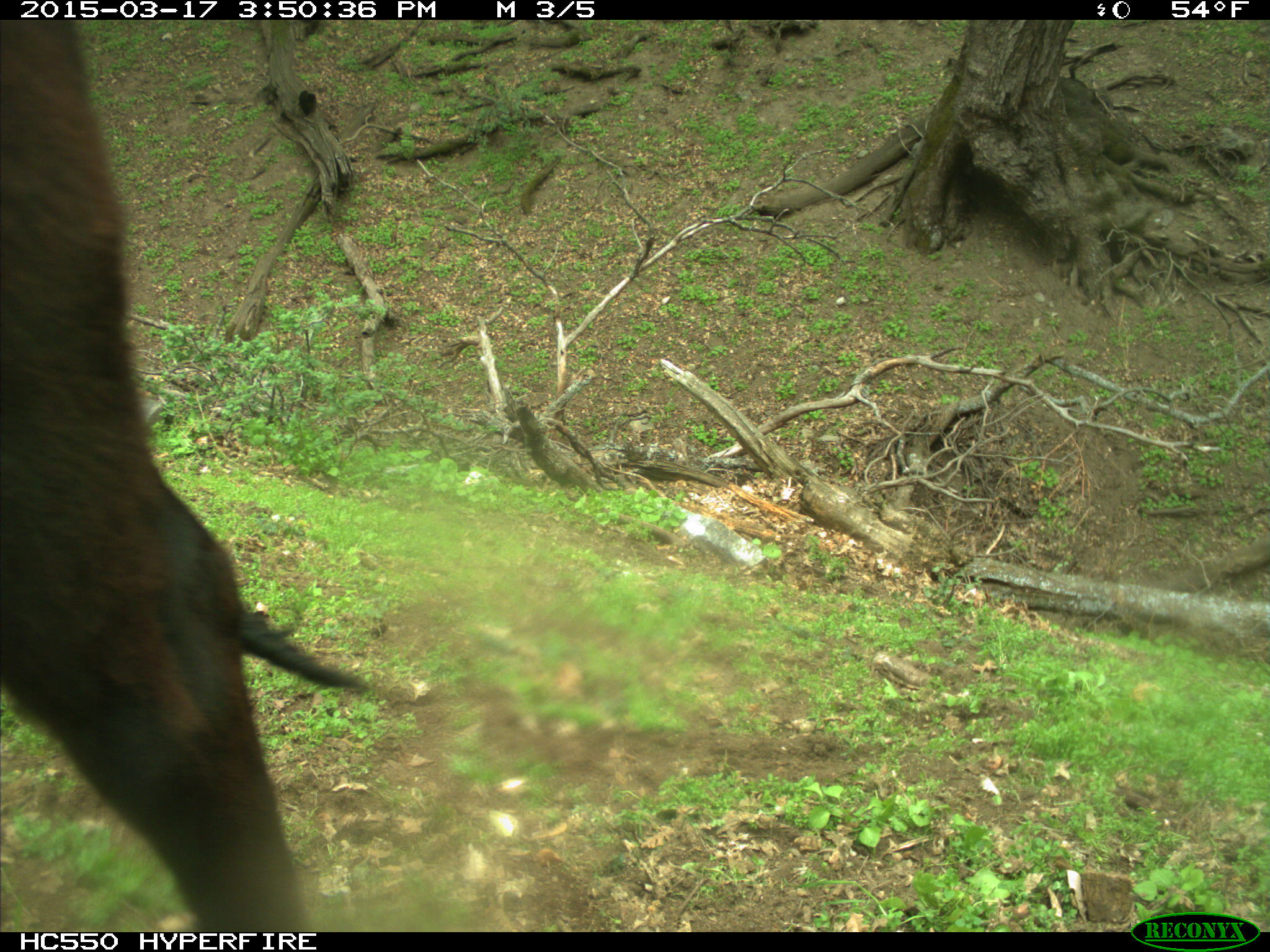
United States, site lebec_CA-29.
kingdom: Animalia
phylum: Chordata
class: Mammalia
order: Artiodactyla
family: Bovidae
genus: Bos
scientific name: Bos taurus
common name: domestic cow